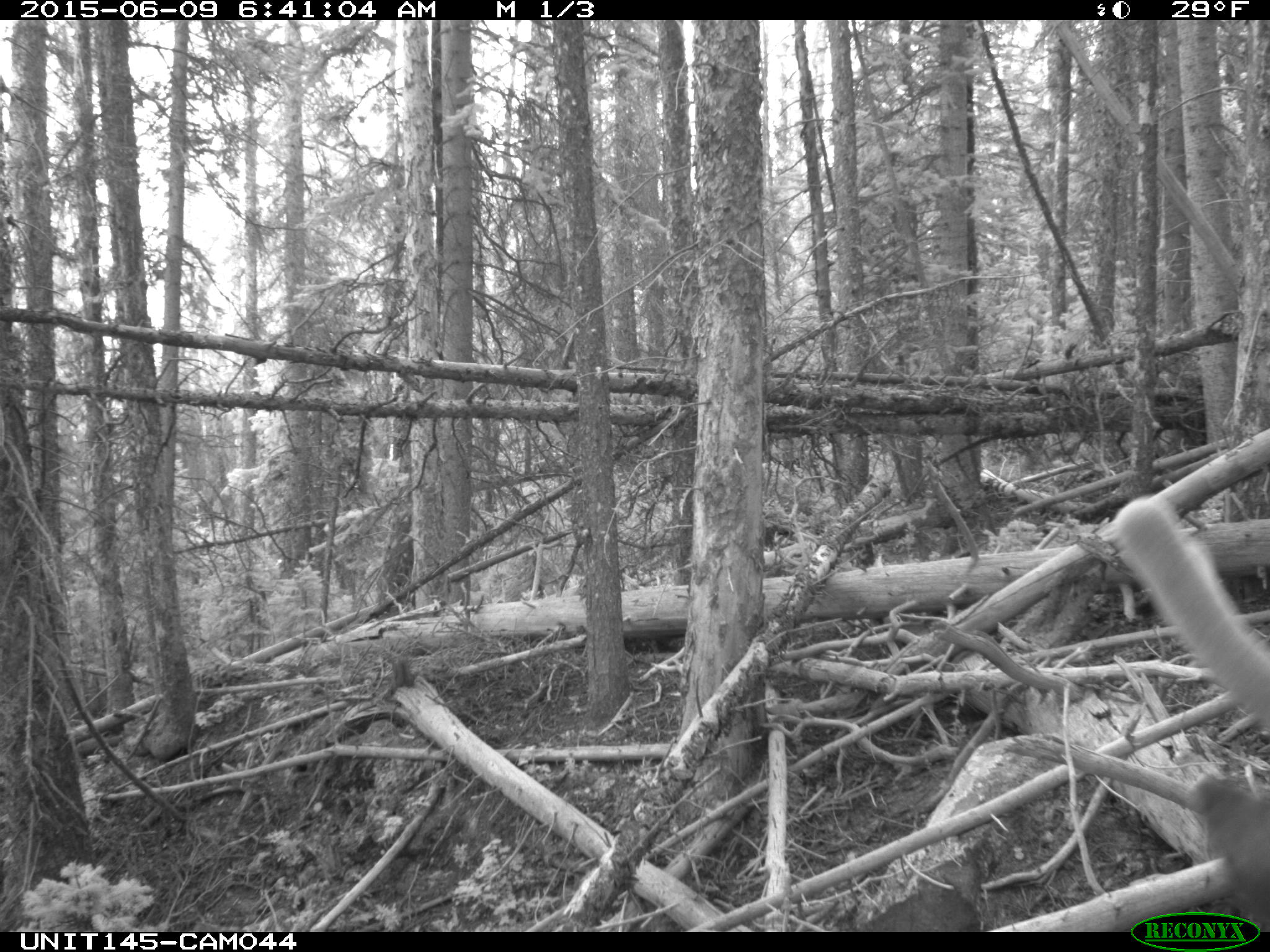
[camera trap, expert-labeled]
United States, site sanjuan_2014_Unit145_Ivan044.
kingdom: Animalia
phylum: Chordata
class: Mammalia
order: Artiodactyla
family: Cervidae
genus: Cervus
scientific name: Cervus elaphus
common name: red deer